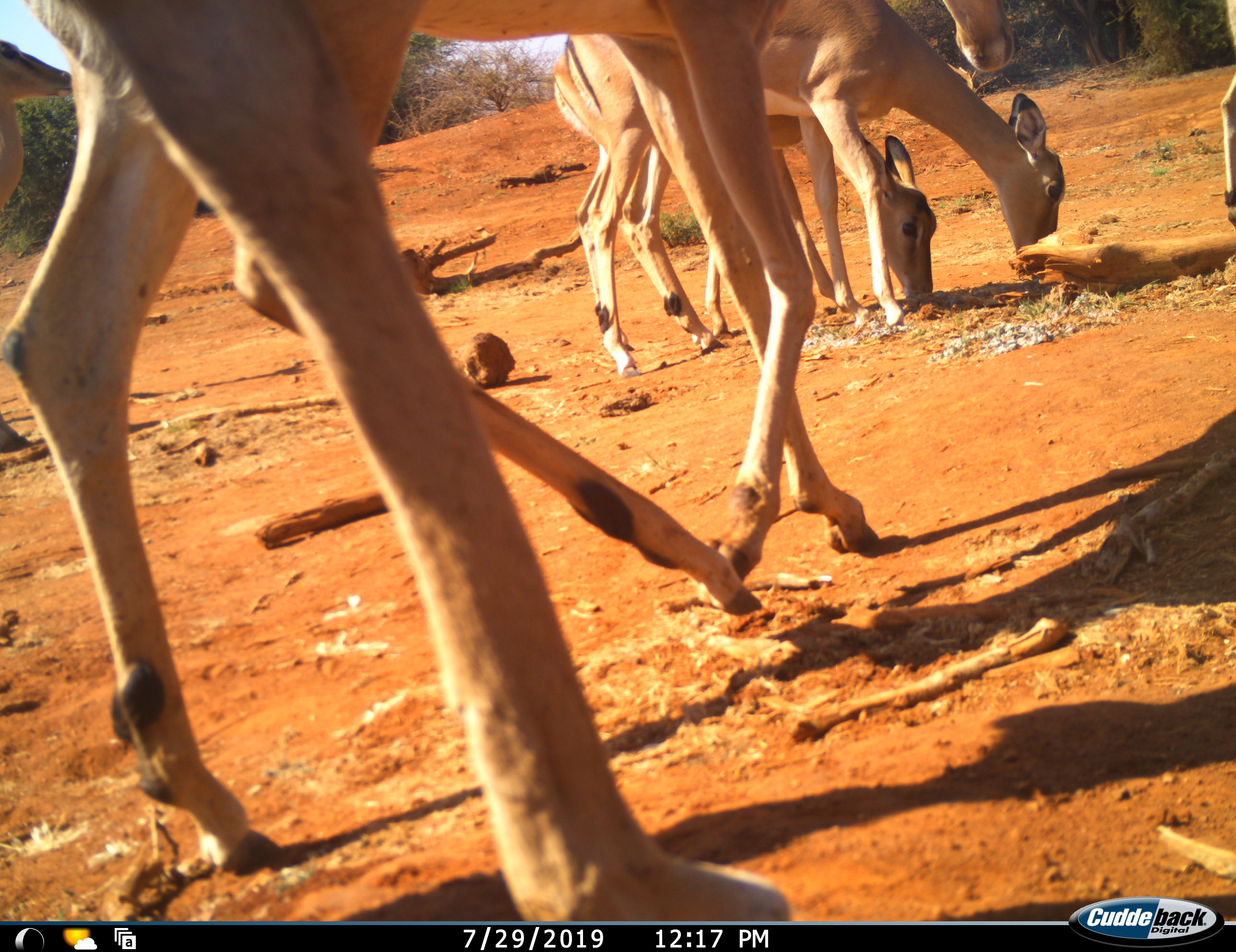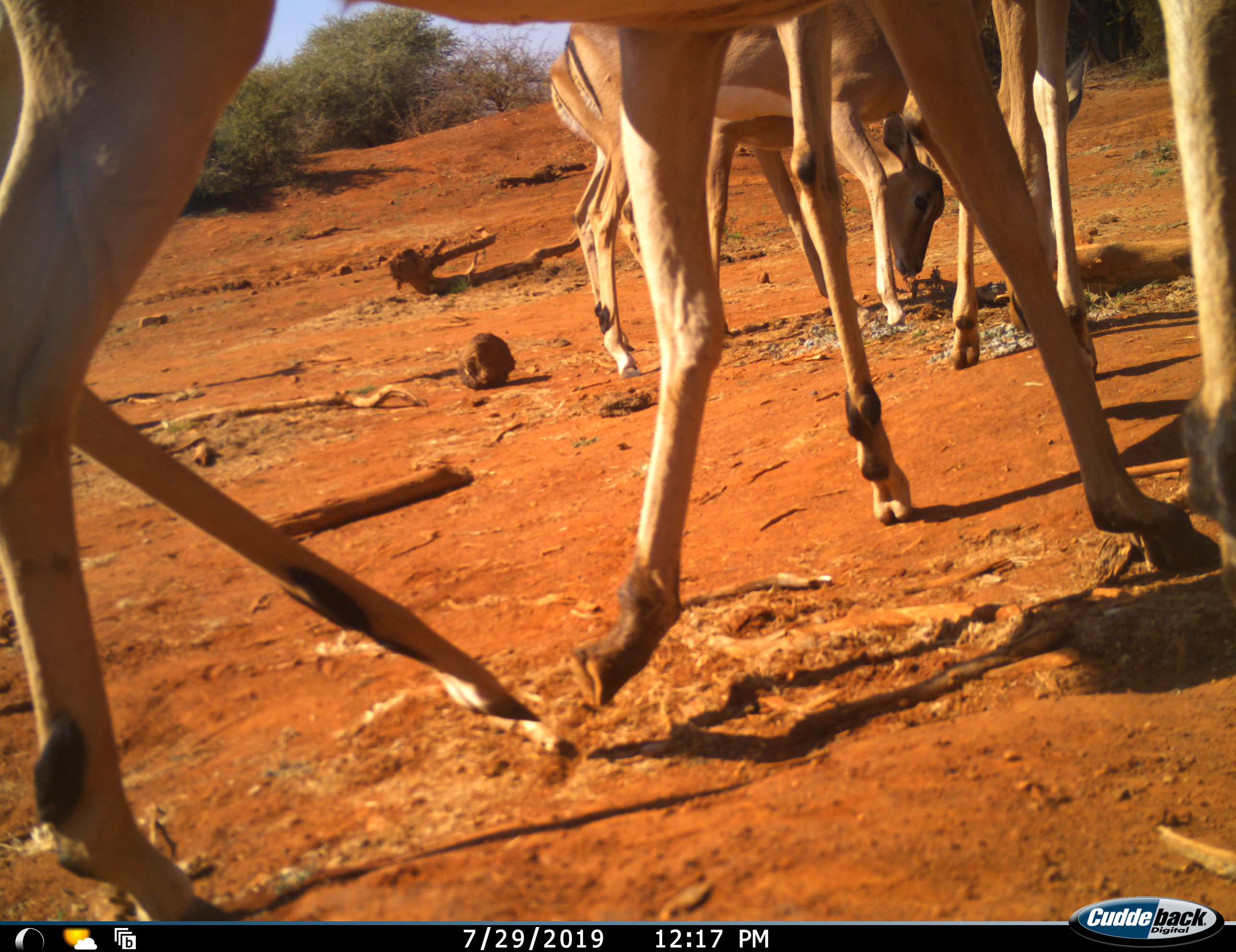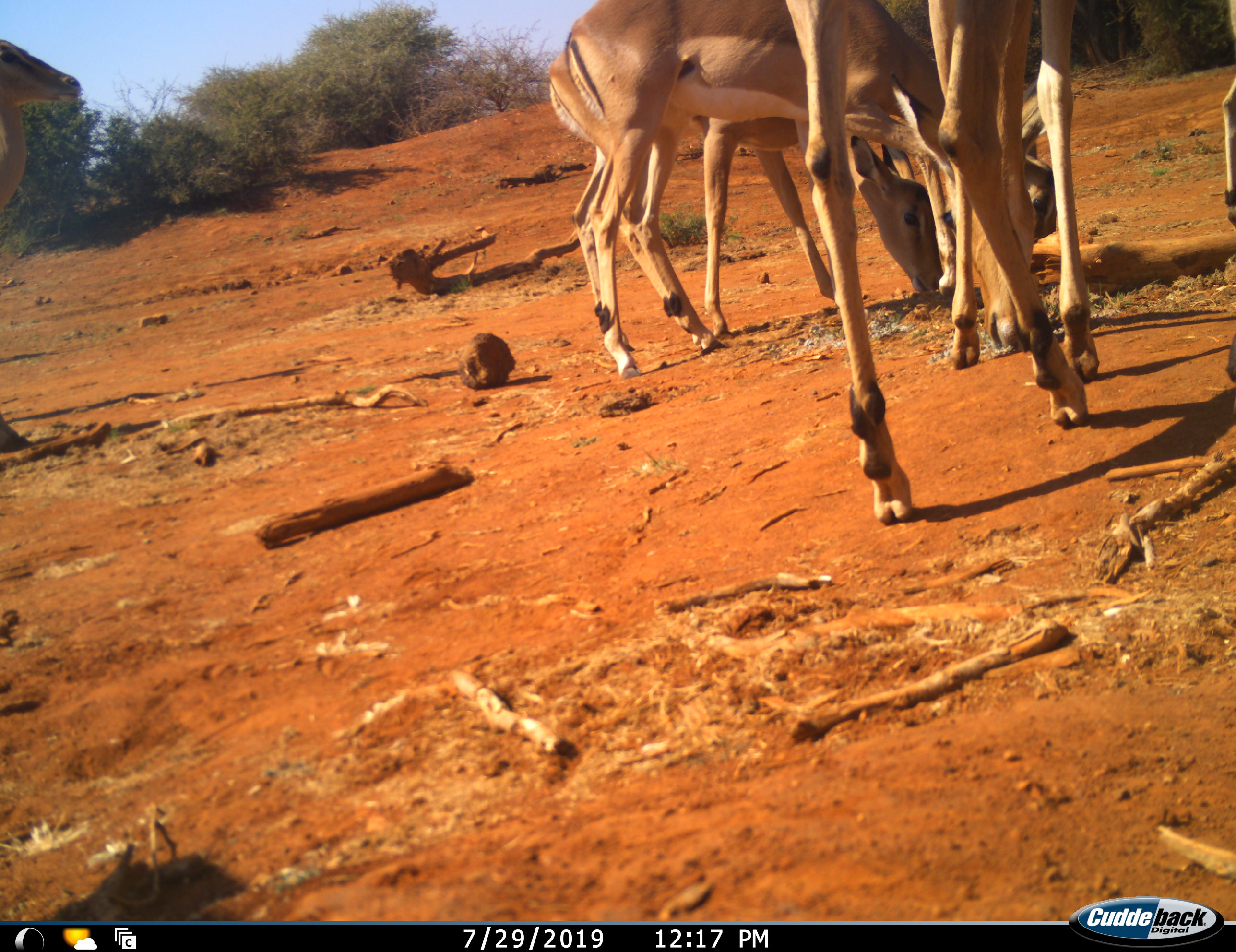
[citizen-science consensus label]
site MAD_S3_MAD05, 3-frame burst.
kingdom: Animalia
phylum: Chordata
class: Mammalia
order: Artiodactyla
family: Bovidae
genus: Aepyceros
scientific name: Aepyceros melampus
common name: impala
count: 5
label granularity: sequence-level